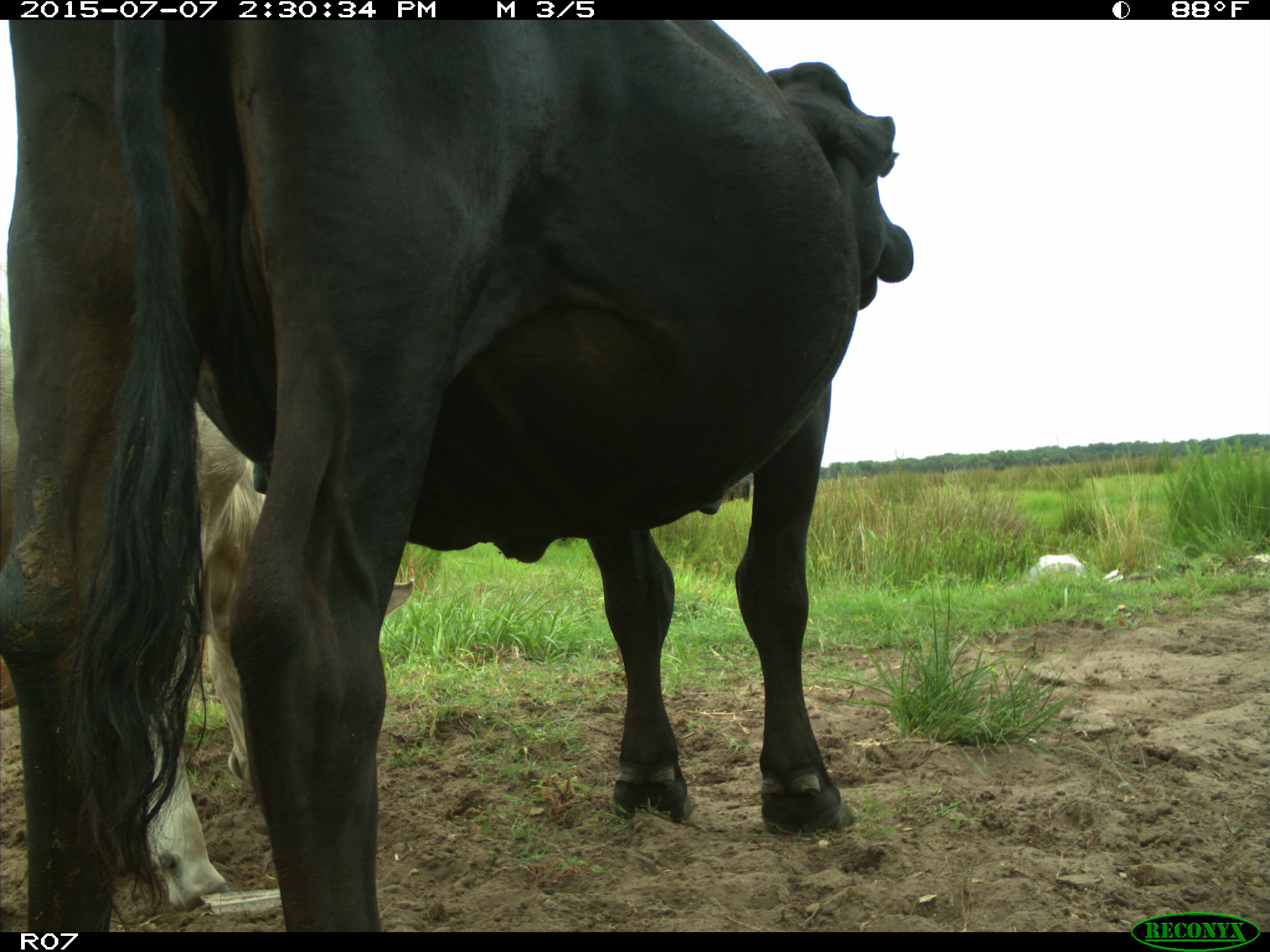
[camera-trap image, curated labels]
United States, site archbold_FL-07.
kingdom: Animalia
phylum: Chordata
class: Mammalia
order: Artiodactyla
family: Bovidae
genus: Bos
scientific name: Bos taurus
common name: domestic cow